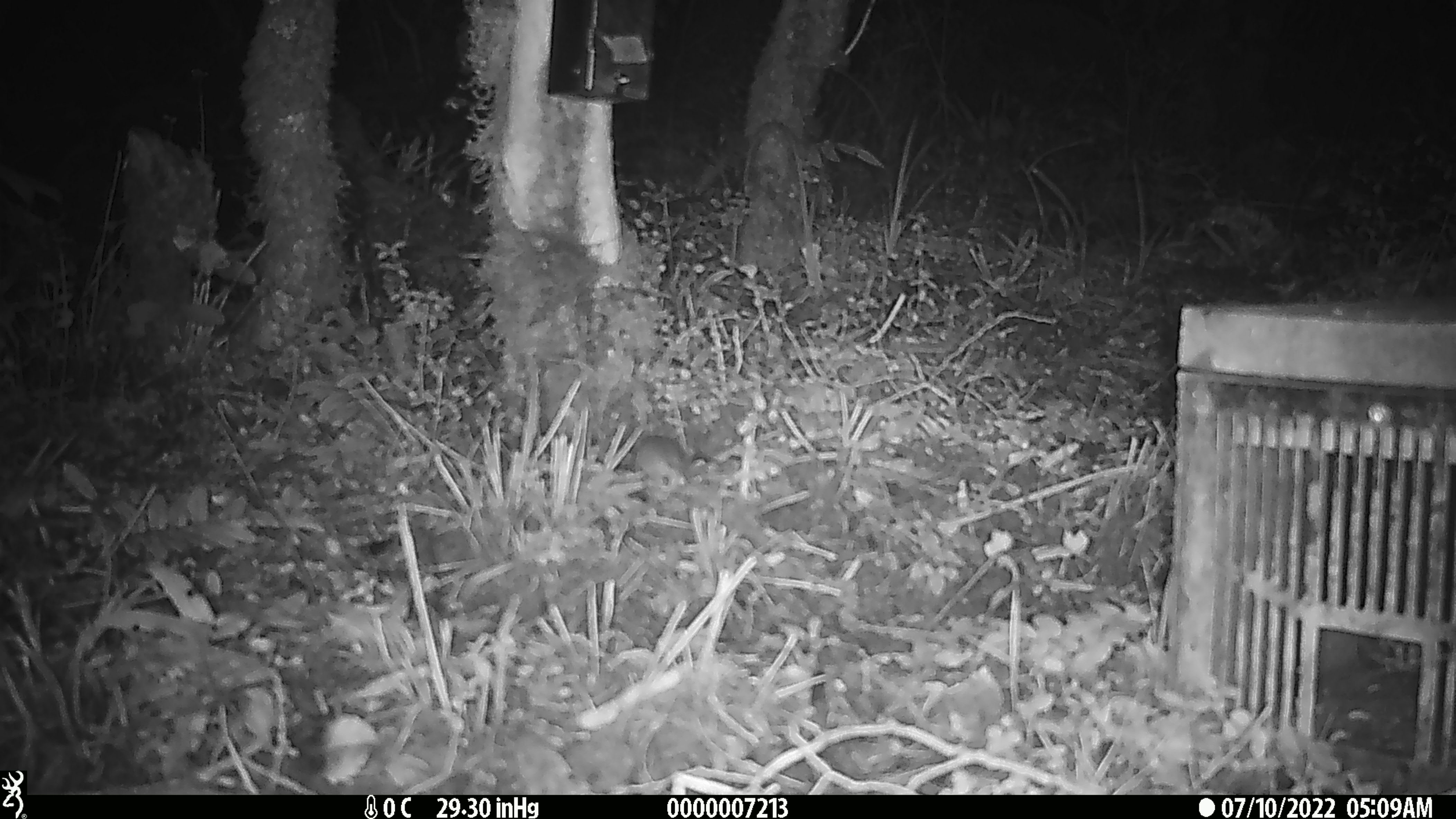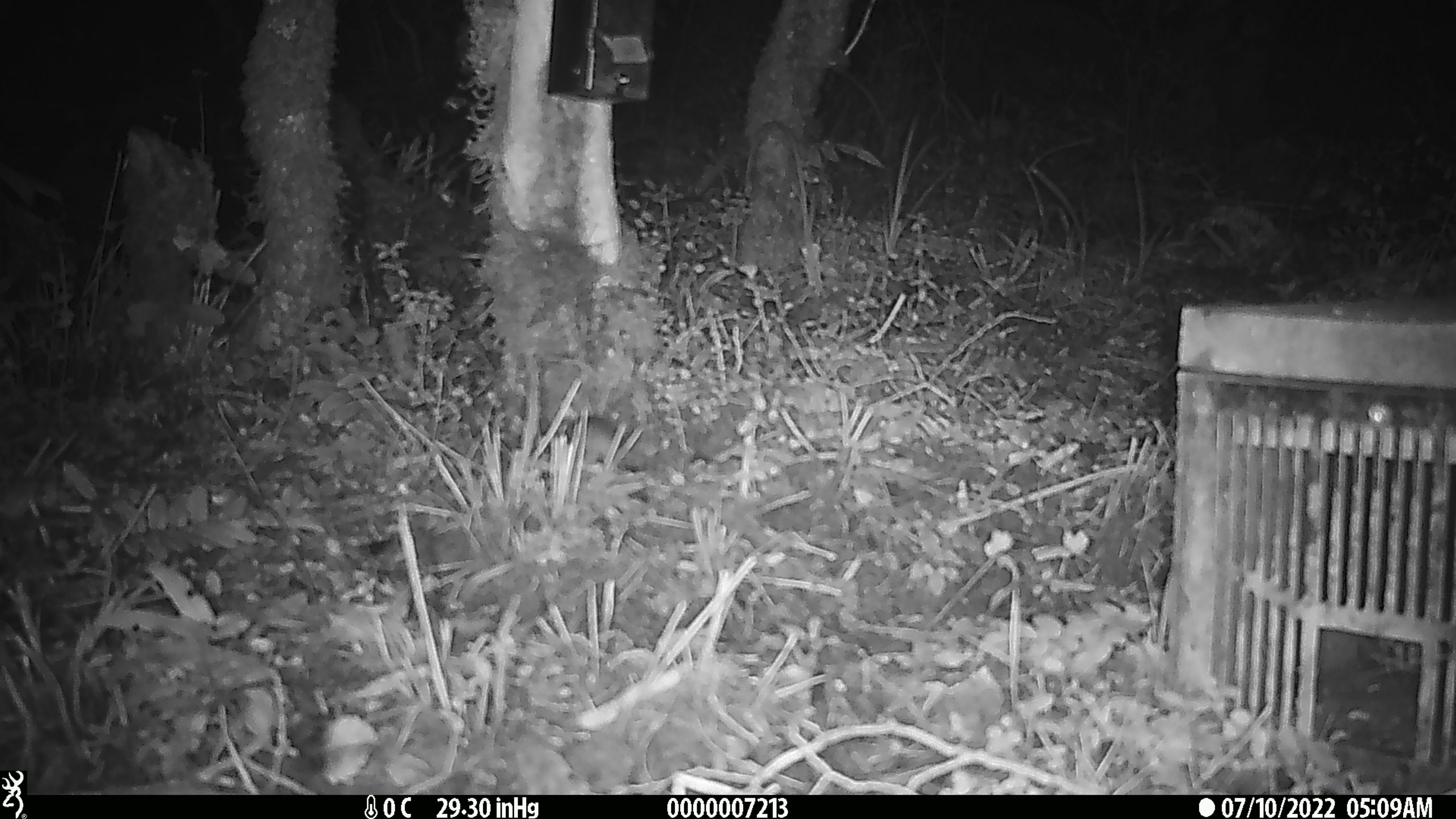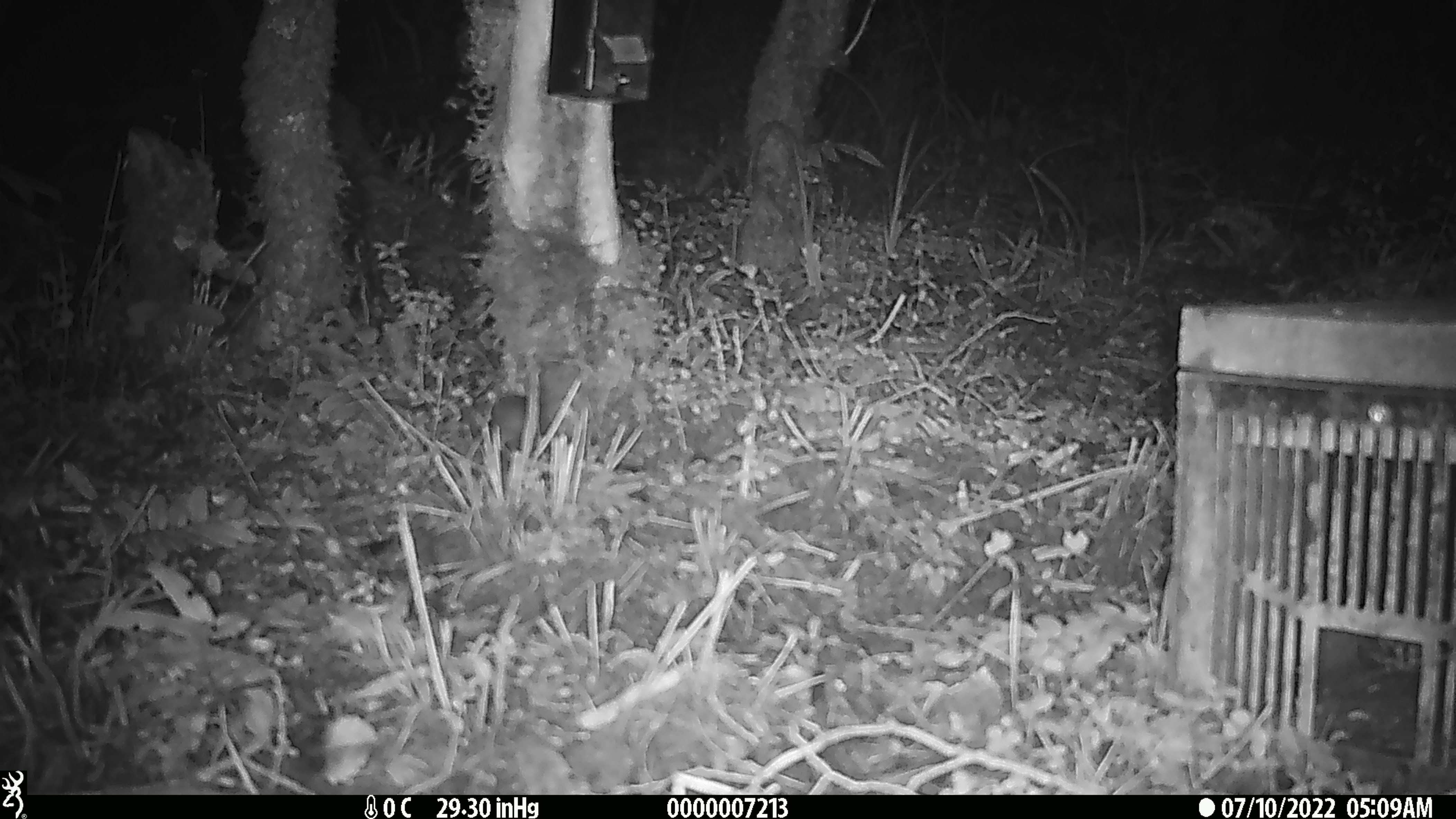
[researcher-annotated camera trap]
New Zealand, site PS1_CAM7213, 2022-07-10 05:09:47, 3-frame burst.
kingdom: Animalia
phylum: Chordata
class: Mammalia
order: Rodentia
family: Muridae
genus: Mus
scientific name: Mus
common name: mouse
Mouse (Mus).